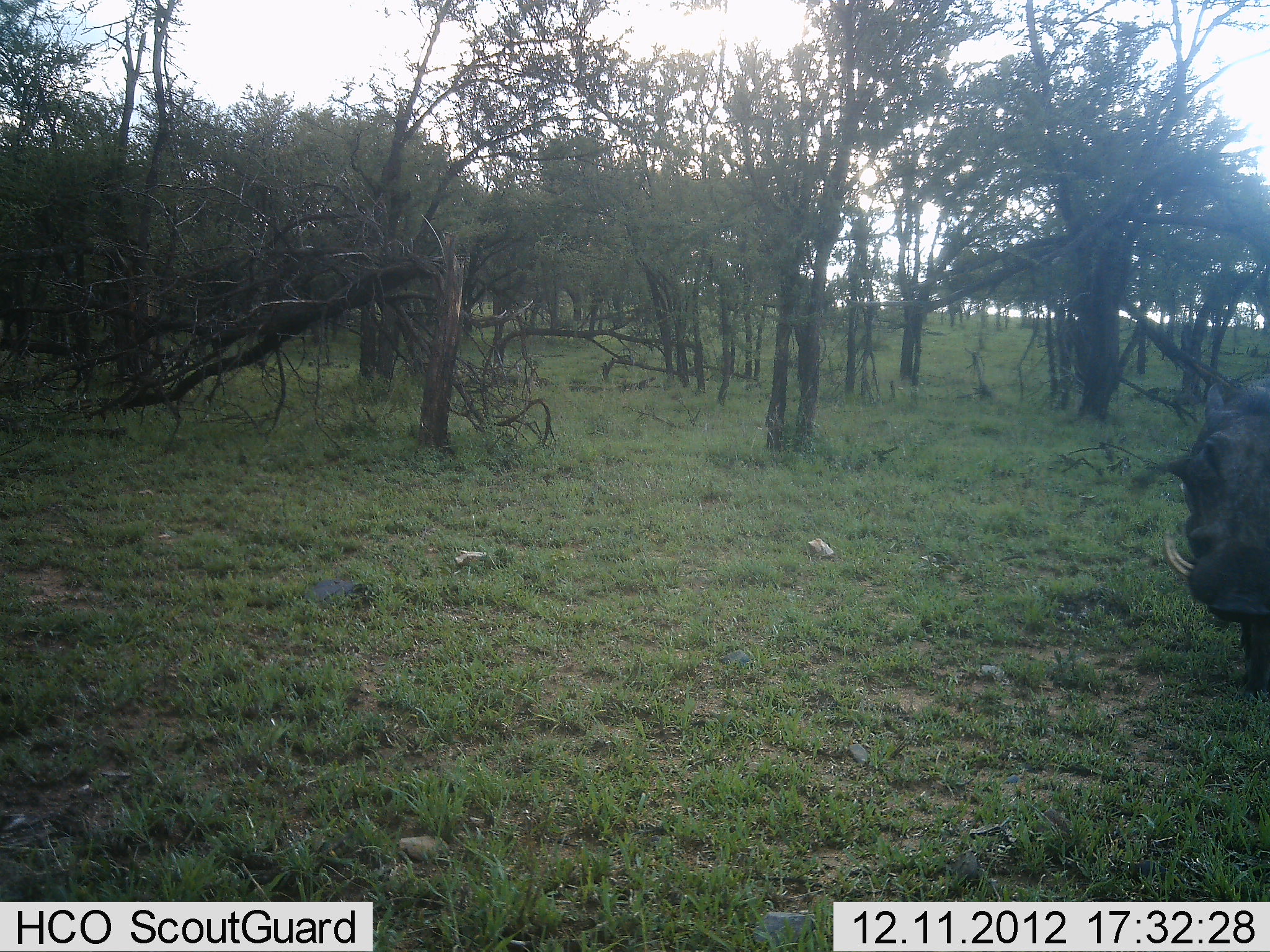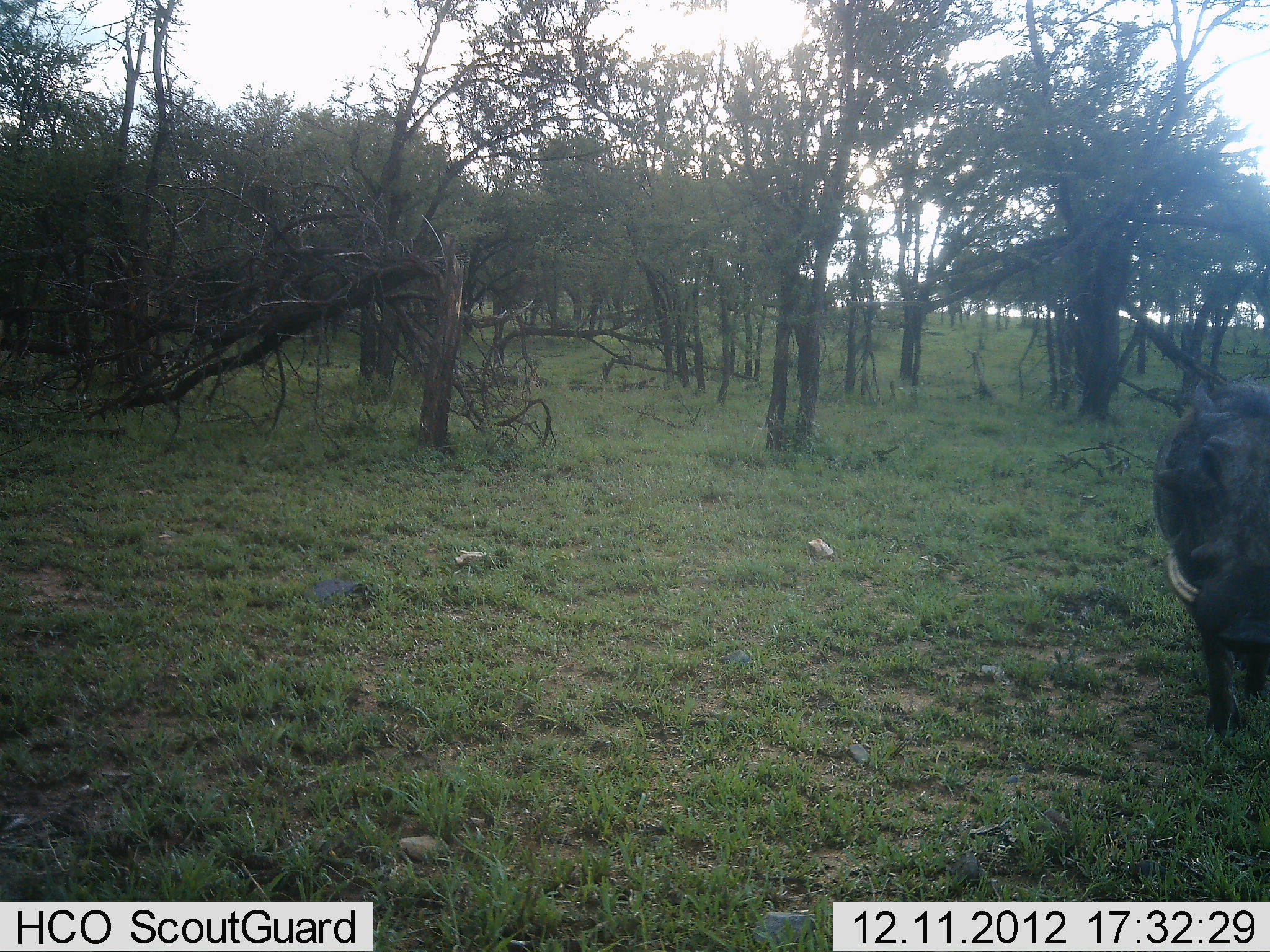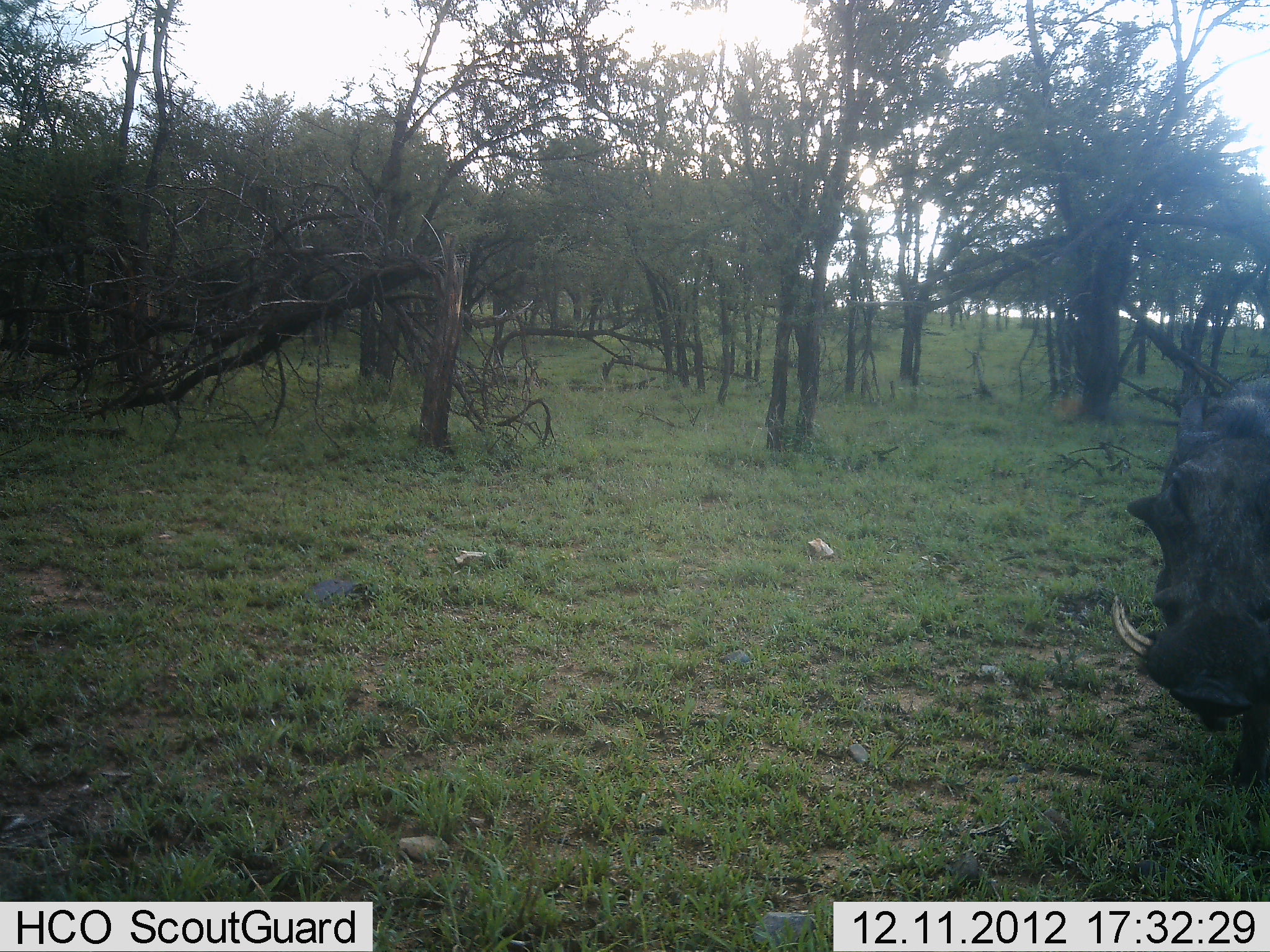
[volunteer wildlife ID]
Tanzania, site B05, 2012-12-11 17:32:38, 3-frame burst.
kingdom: Animalia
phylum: Chordata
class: Mammalia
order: Artiodactyla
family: Suidae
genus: Phacochoerus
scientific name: Phacochoerus africanus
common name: warthog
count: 1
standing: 6%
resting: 0%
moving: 97%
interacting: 0%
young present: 0%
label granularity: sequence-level